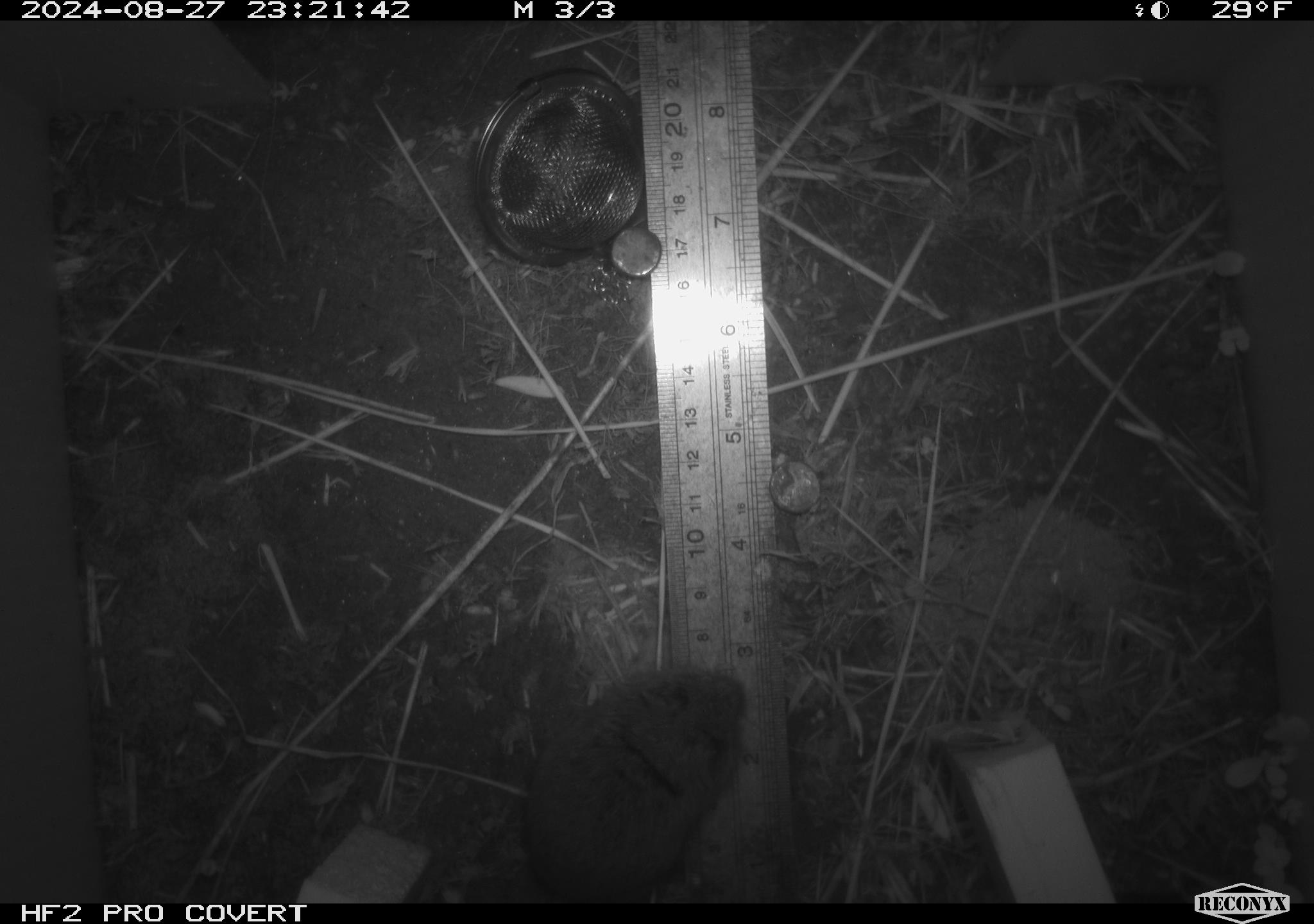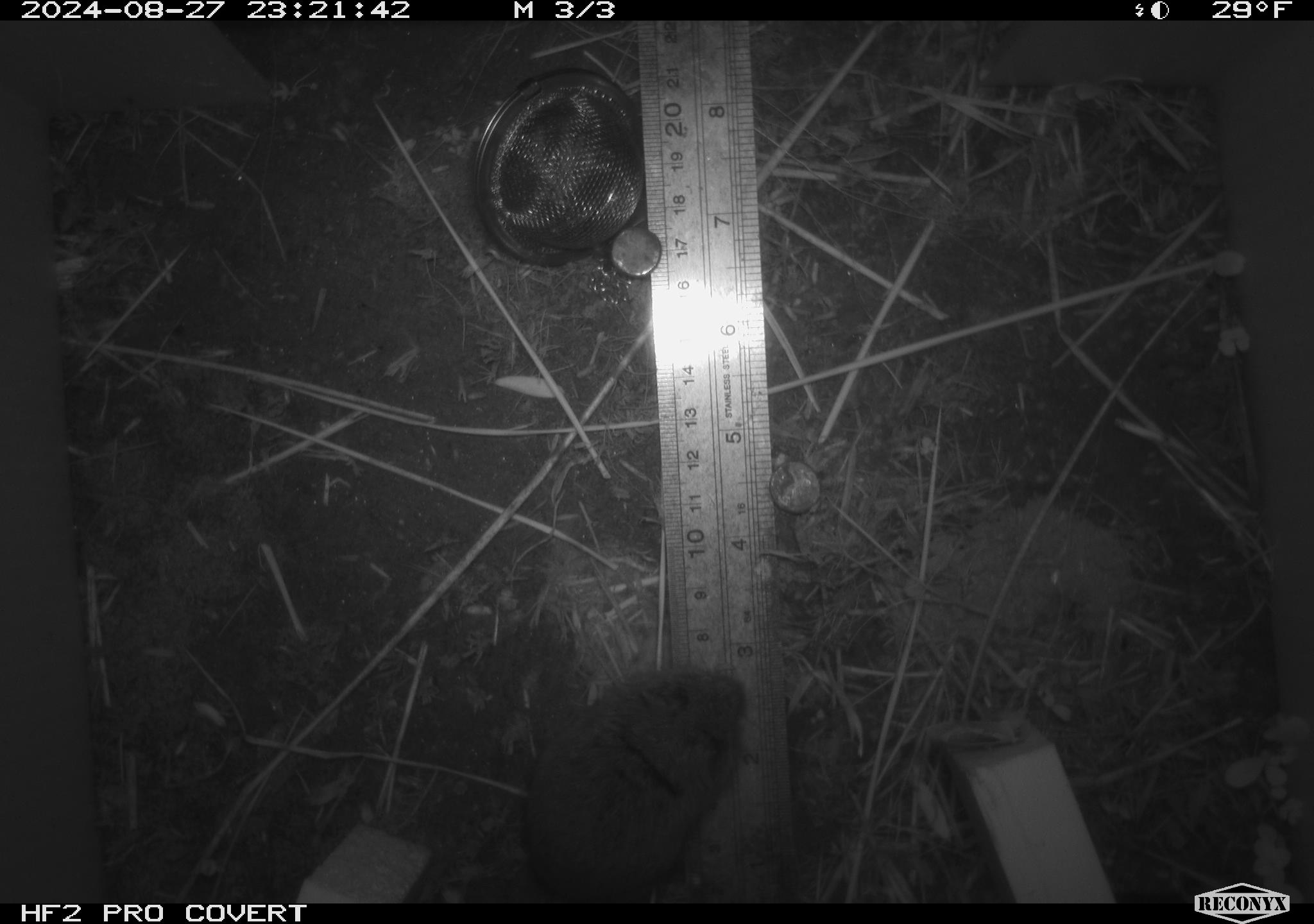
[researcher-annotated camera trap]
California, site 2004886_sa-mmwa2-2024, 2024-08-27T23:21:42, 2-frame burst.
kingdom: Animalia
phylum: Chordata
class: Mammalia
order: Rodentia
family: Cricetidae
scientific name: Arvicolinae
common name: voles, lemmings, and muskrats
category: arvicolinae subfamily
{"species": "arvicolinae subfamily (voles, lemmings, and muskrats) (Arvicolinae)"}